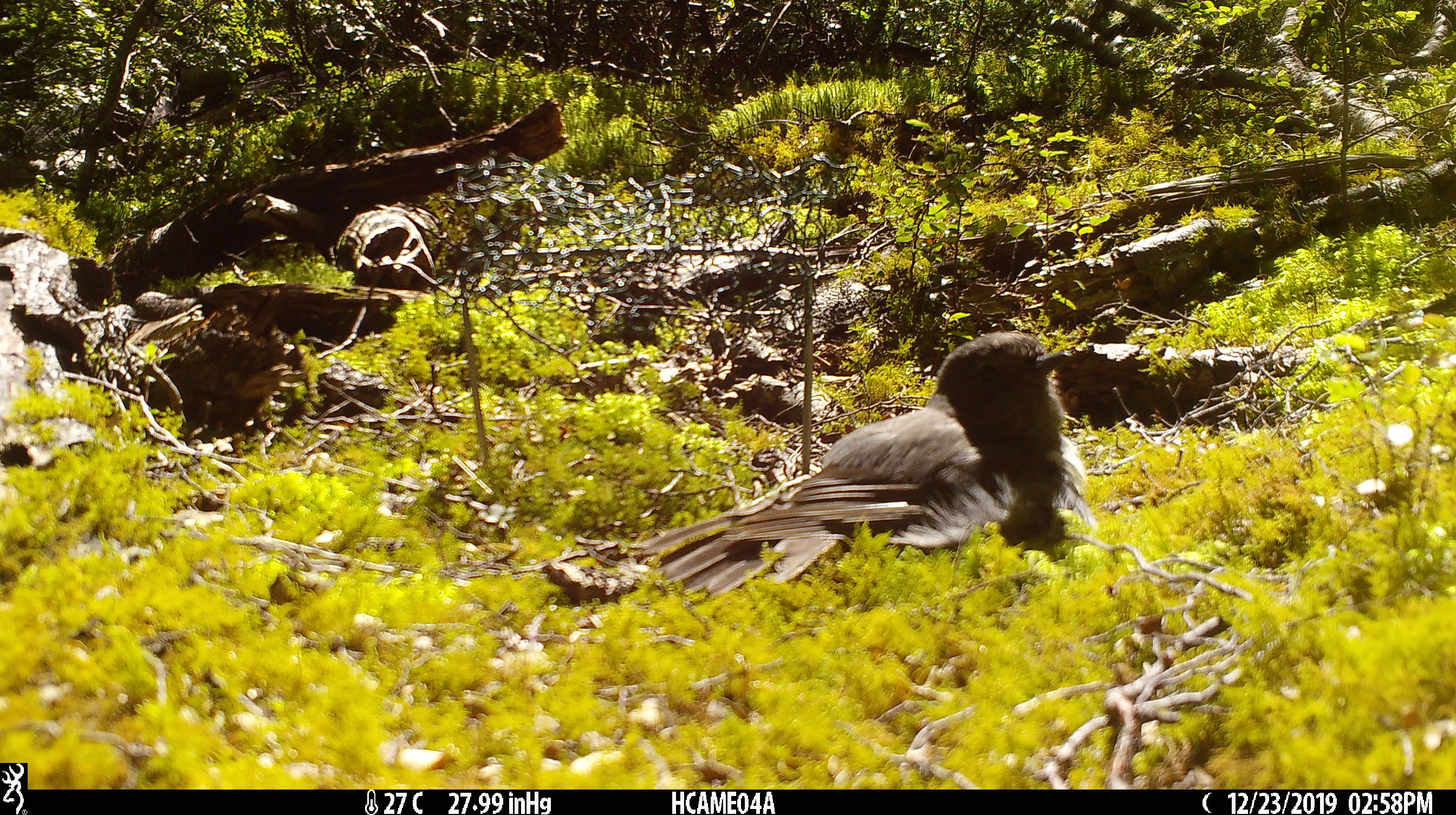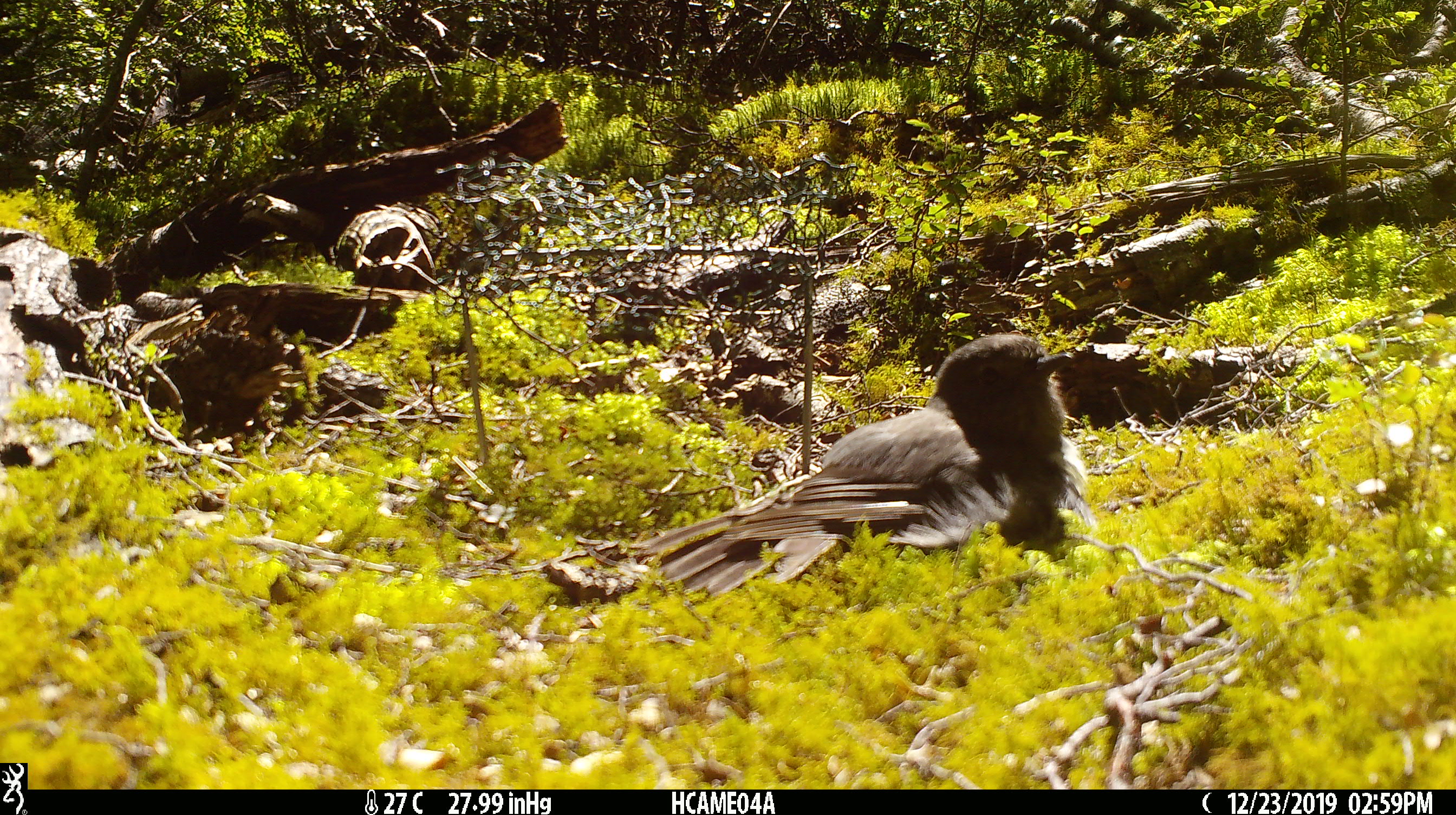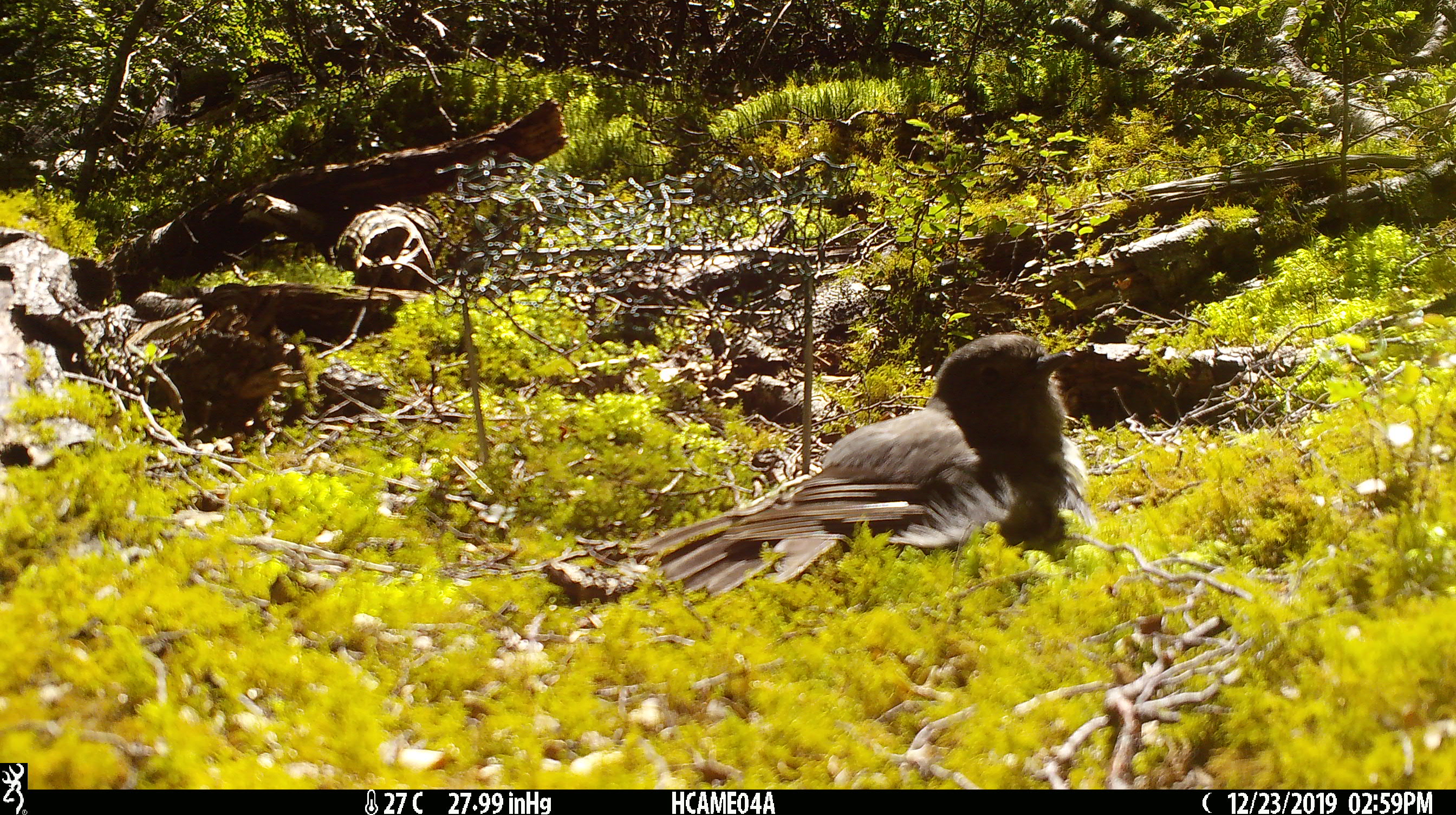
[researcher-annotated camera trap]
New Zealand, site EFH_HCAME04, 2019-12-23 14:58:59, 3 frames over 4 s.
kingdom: Animalia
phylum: Chordata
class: Aves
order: Passeriformes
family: Petroicidae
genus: Petroica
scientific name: Petroica australis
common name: new zealand robin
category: robin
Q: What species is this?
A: Robin (new zealand robin) (Petroica australis).